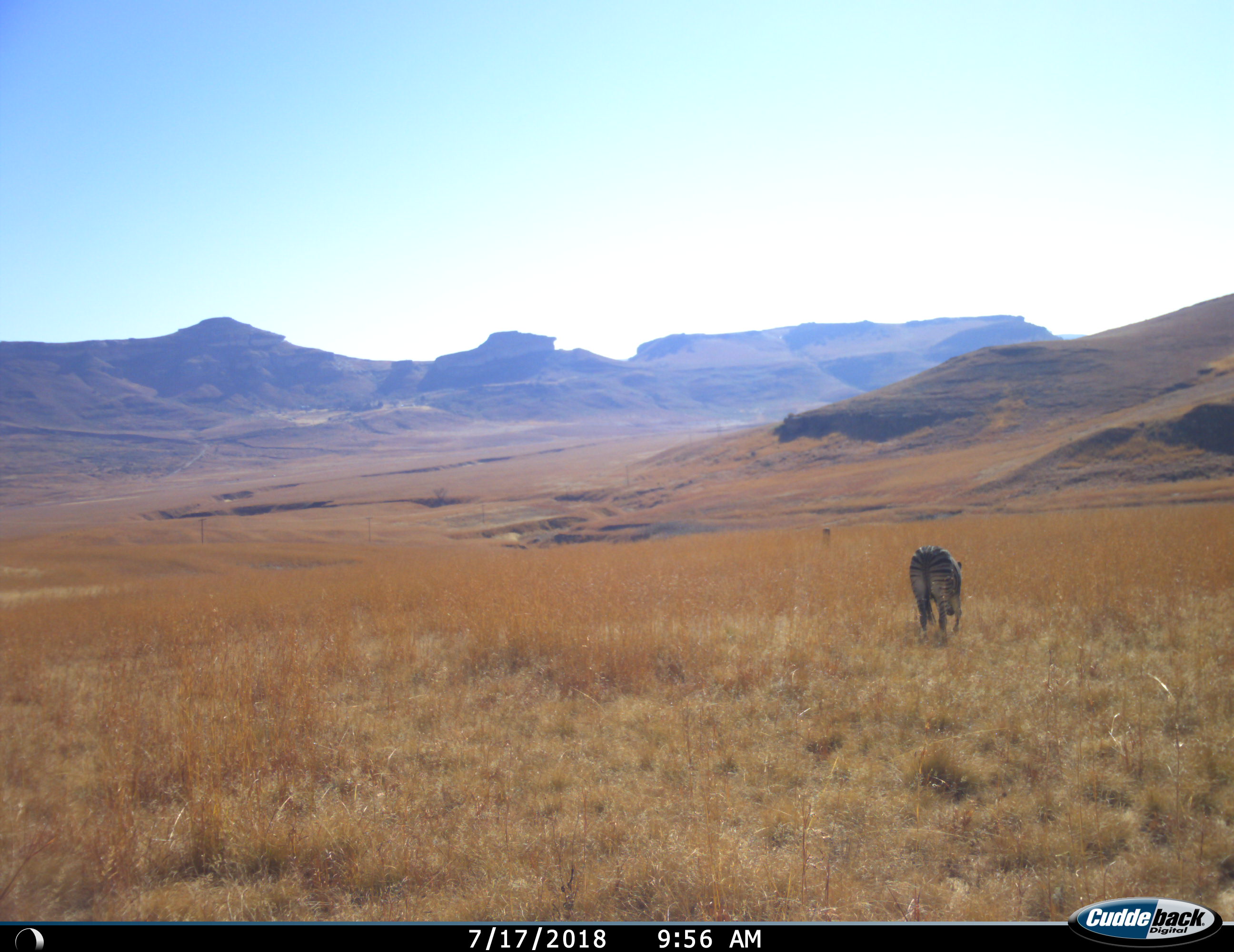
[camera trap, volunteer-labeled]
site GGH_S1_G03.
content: unidentified animal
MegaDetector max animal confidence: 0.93